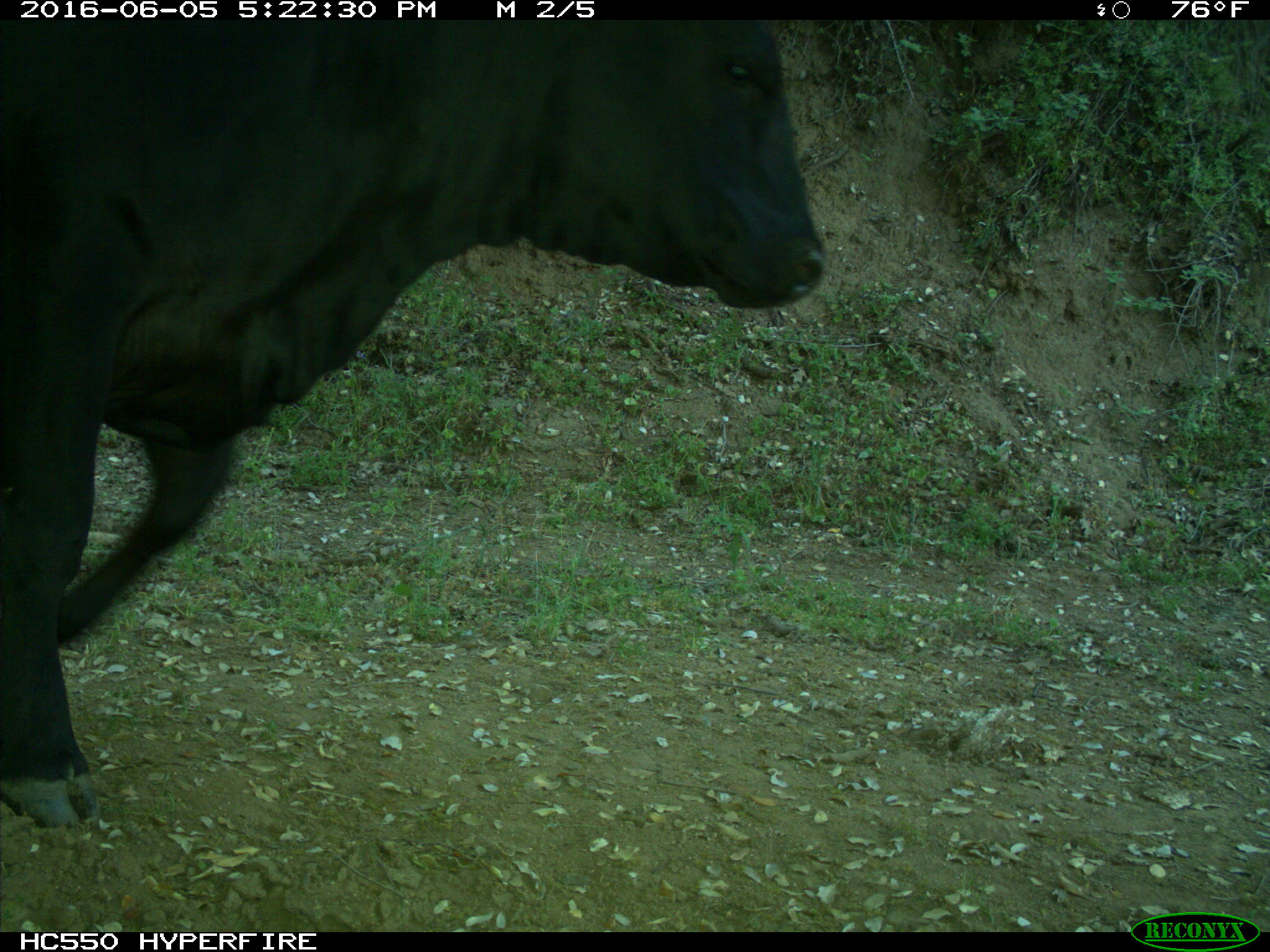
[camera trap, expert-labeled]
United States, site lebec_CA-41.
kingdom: Animalia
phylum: Chordata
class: Mammalia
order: Artiodactyla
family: Bovidae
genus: Bos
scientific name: Bos taurus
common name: domestic cow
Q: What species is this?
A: Bos taurus (domestic cow).